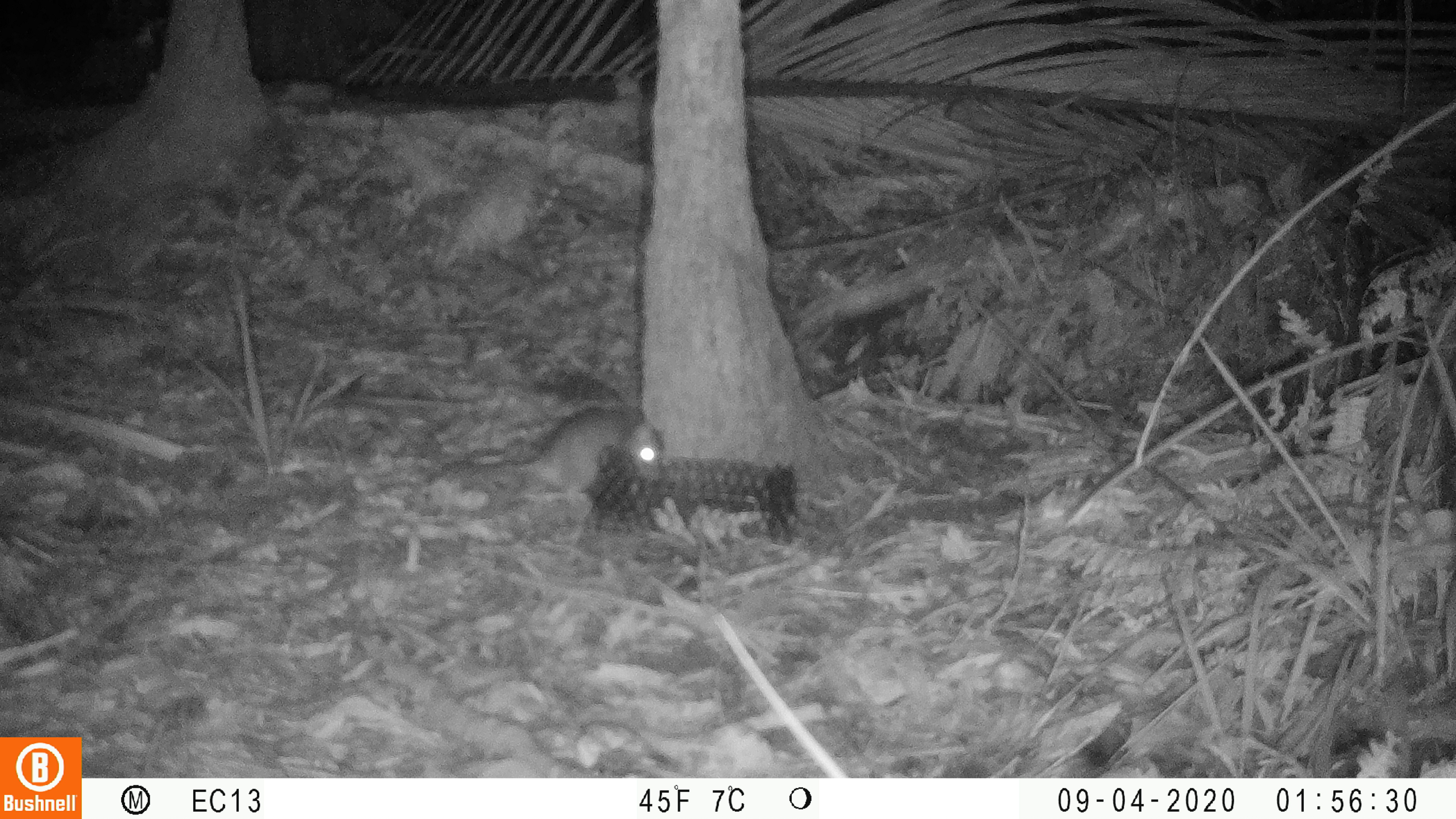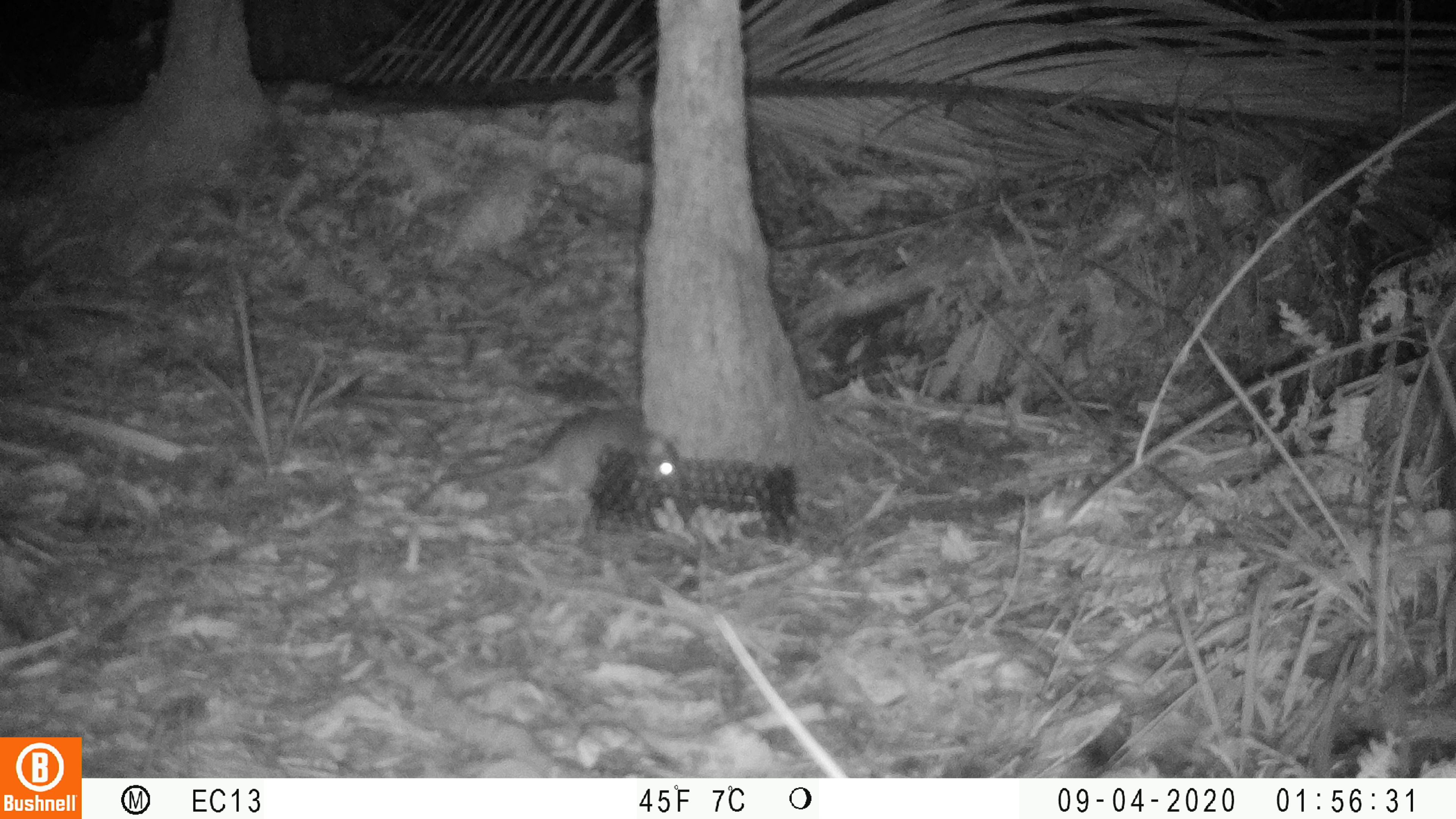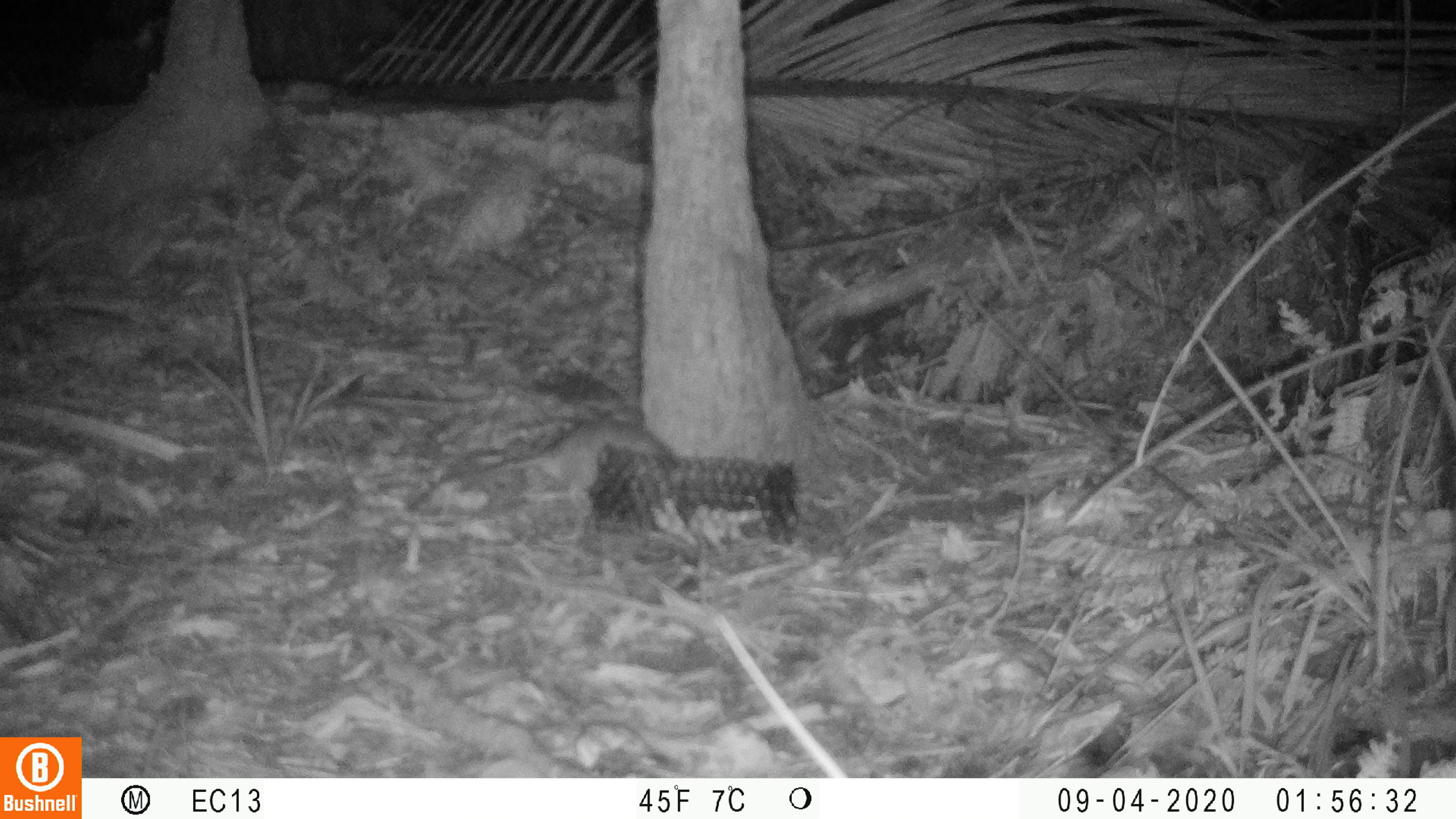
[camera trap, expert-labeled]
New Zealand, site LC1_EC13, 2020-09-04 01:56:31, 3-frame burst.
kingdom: Animalia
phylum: Chordata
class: Mammalia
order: Rodentia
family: Muridae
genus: Rattus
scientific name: Rattus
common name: rat